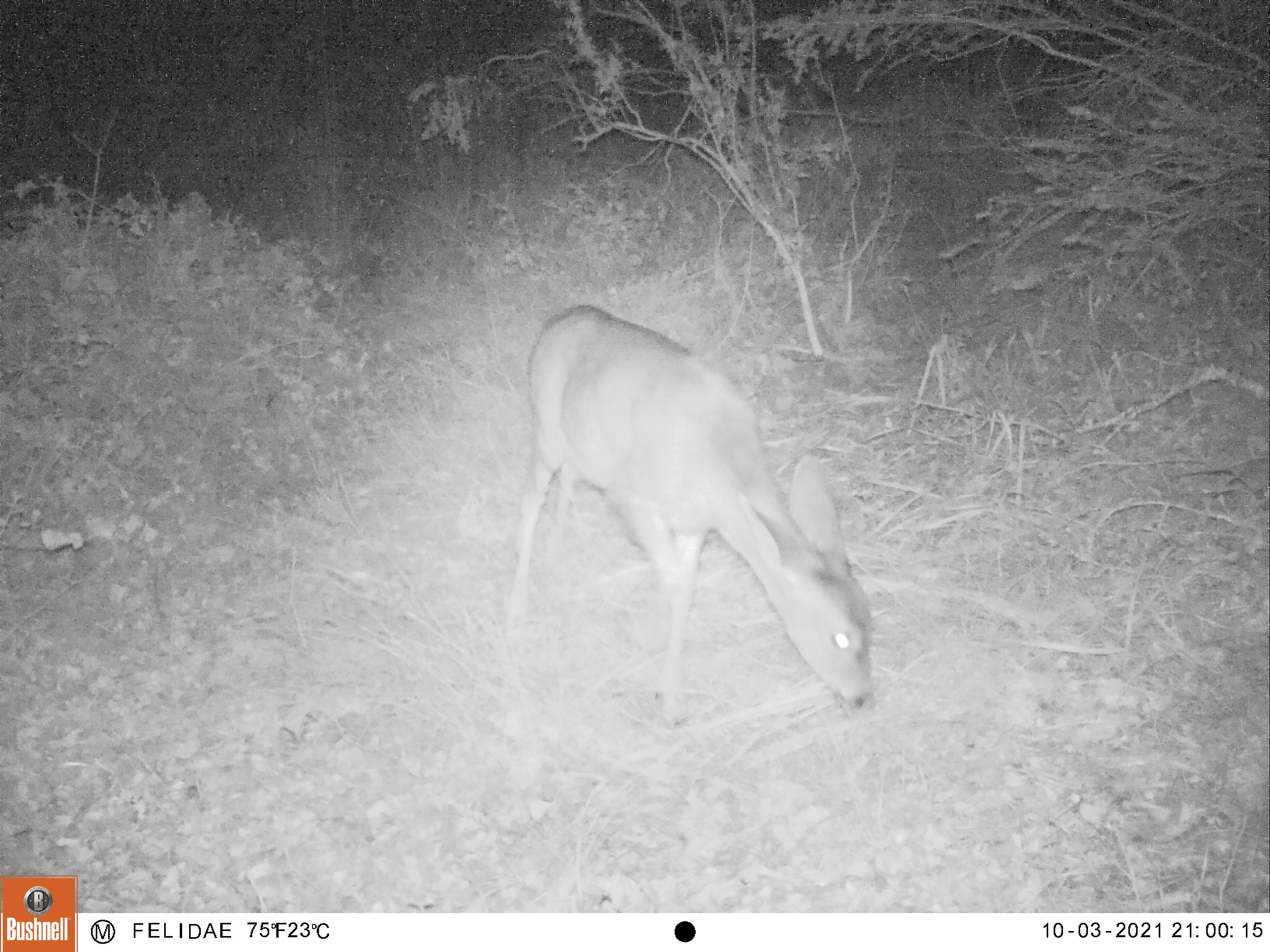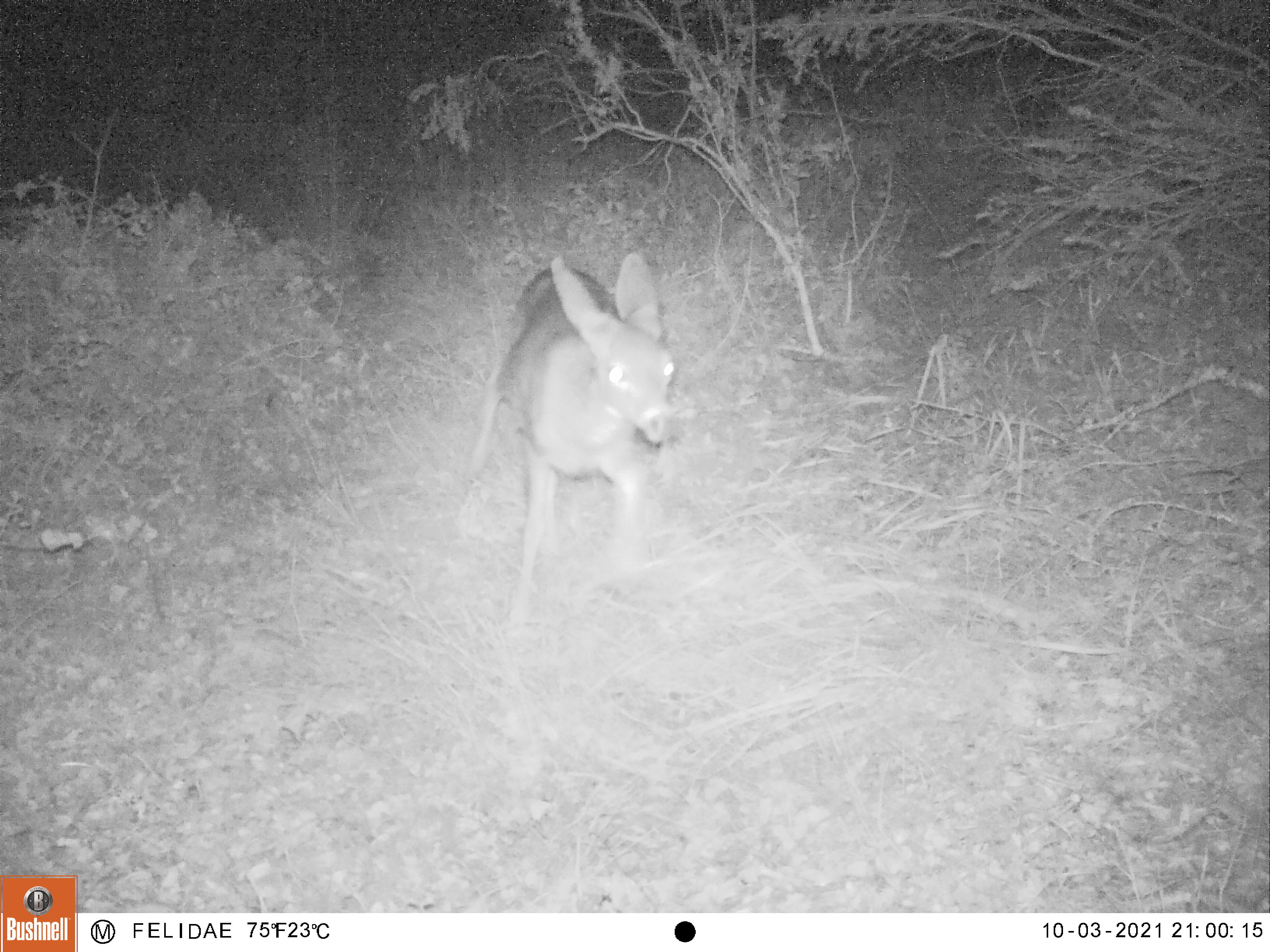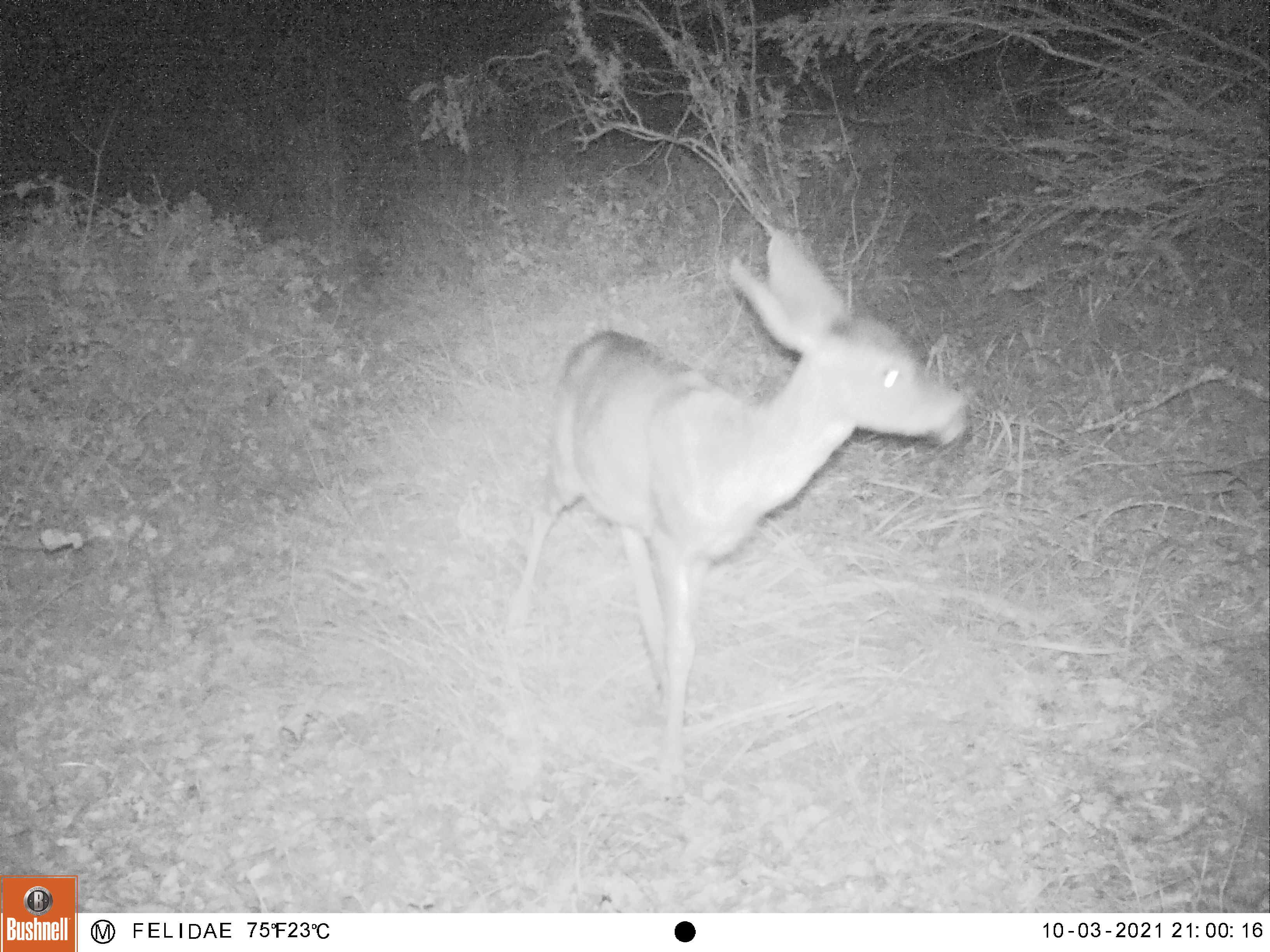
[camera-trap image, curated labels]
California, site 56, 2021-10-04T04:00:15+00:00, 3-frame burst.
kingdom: Animalia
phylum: Chordata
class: Mammalia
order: Artiodactyla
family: Cervidae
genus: Odocoileus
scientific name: Odocoileus hemionus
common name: mule deer